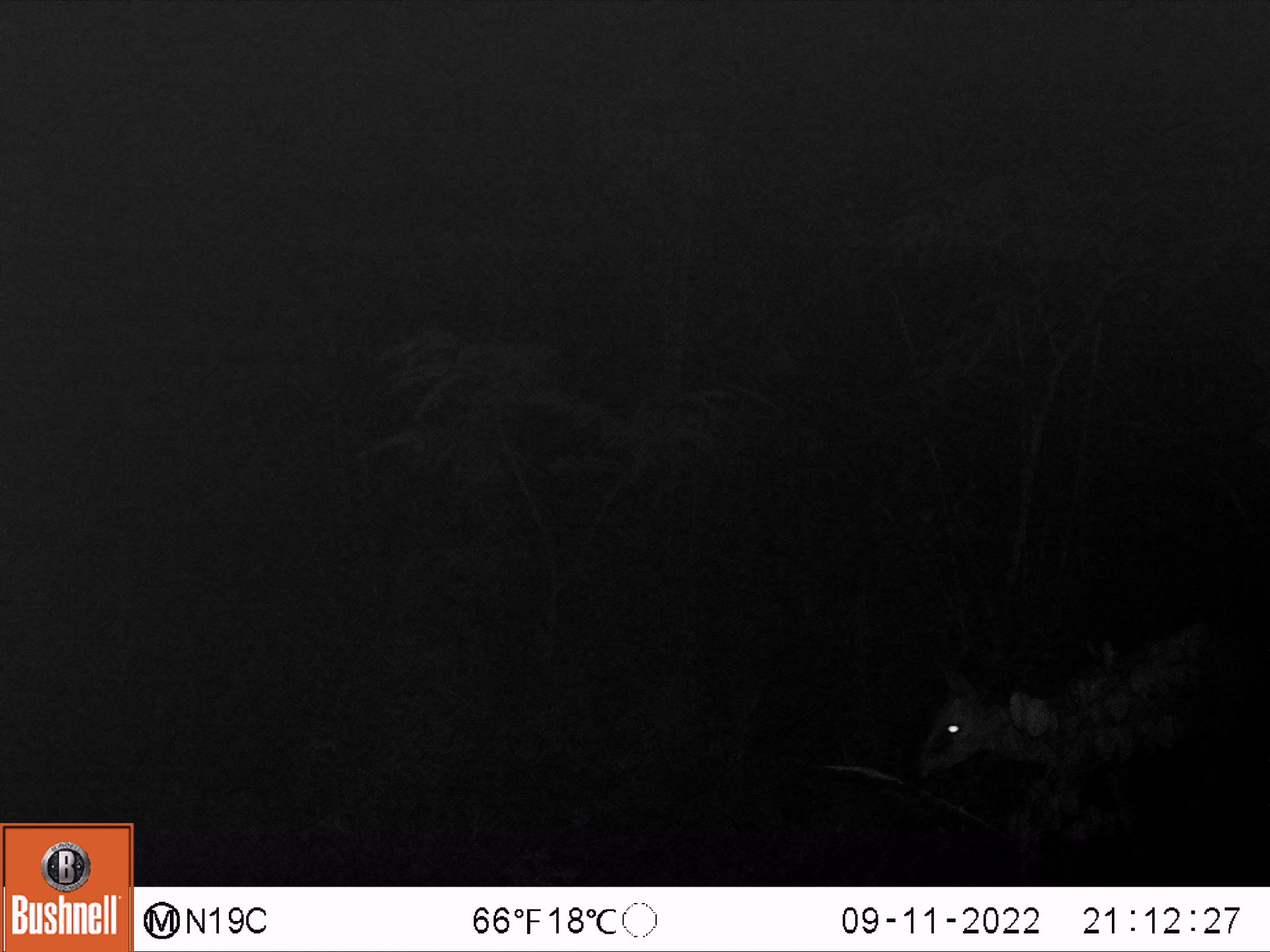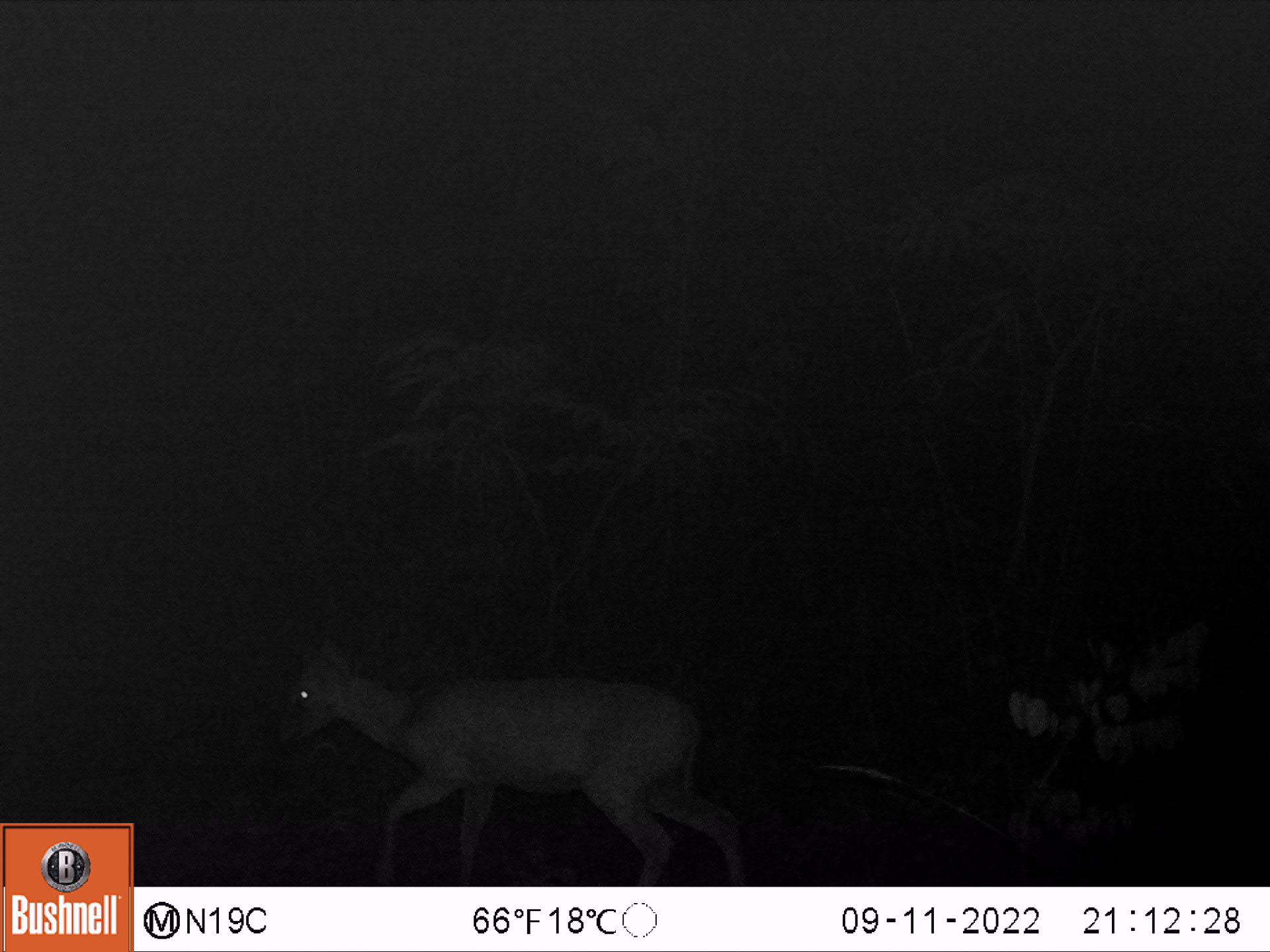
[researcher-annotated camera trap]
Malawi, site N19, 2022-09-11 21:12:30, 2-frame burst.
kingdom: Animalia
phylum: Chordata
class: Mammalia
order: Artiodactyla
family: Bovidae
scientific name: Antilopinae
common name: small antelope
Small antelope (Antilopinae), count 1.